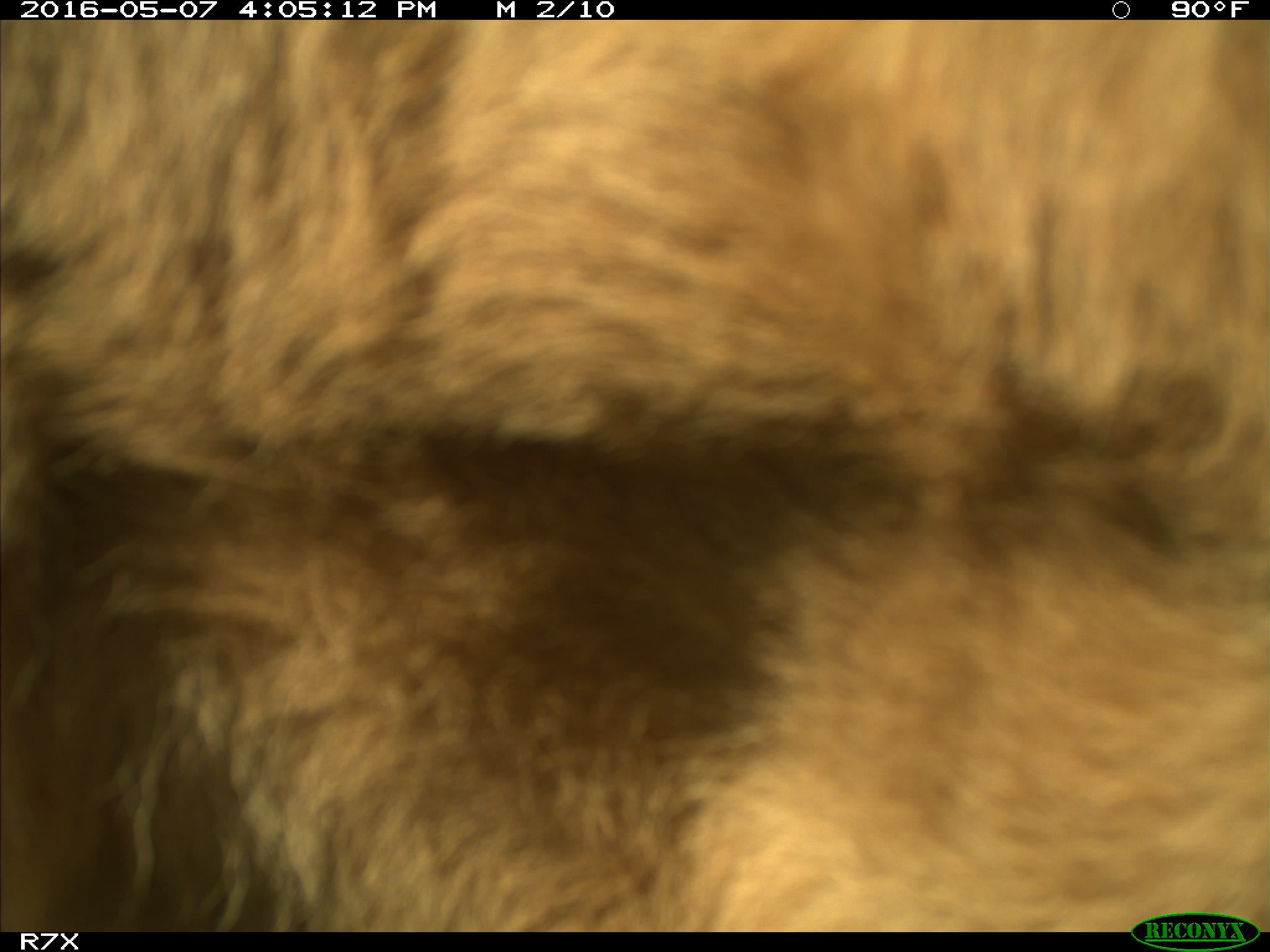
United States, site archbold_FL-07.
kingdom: Animalia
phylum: Chordata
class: Mammalia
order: Artiodactyla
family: Bovidae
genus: Bos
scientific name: Bos taurus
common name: domestic cow